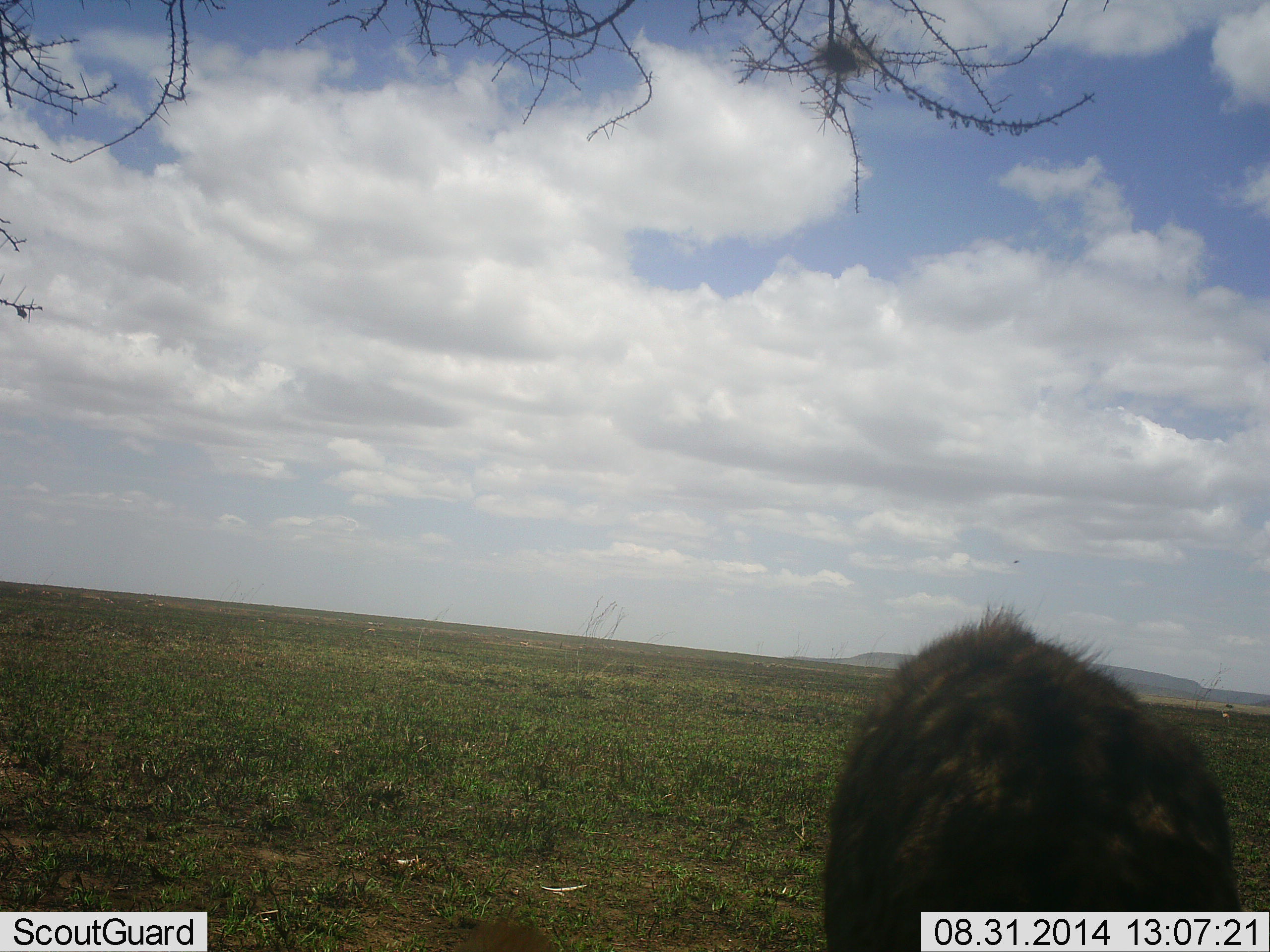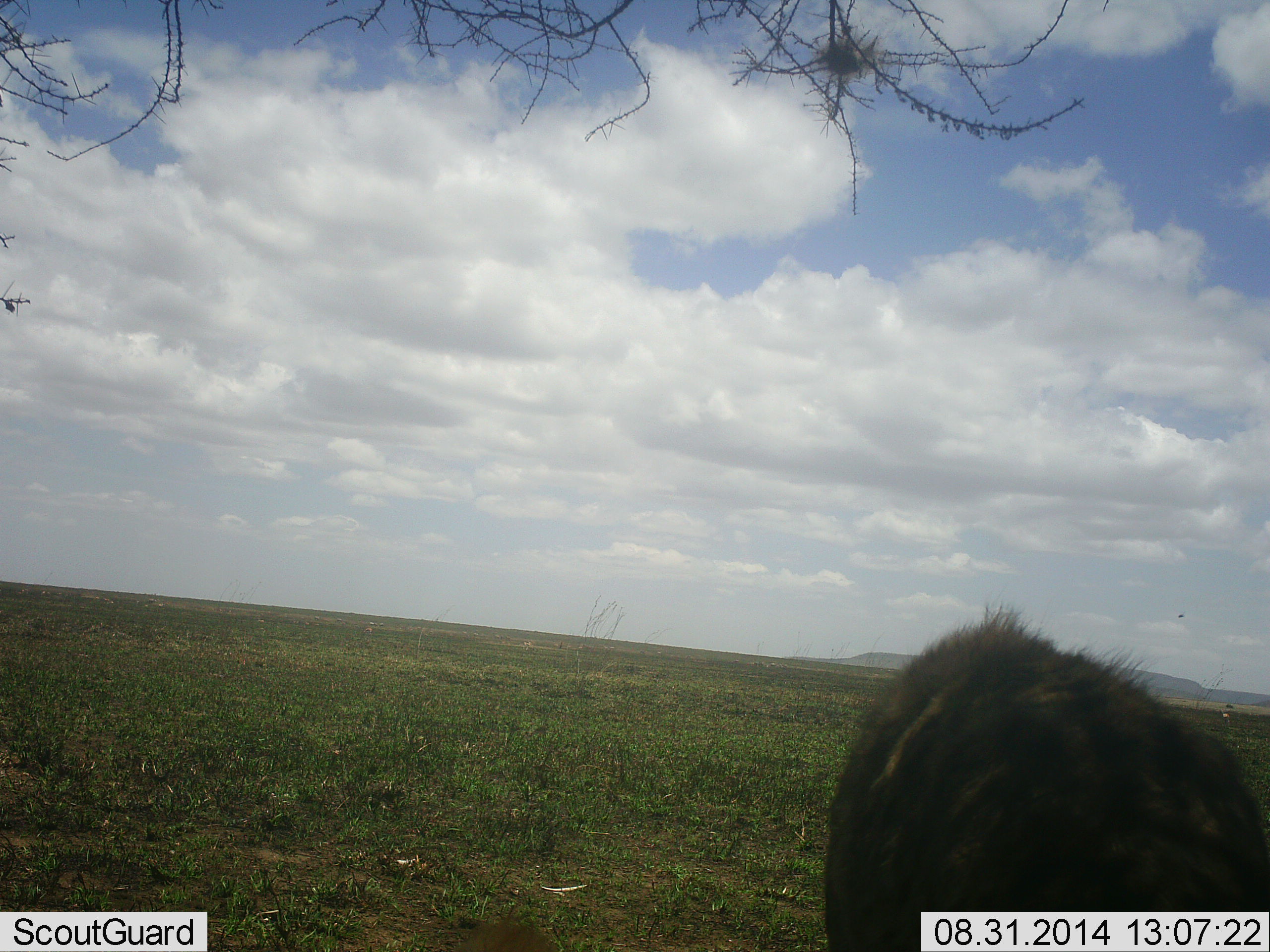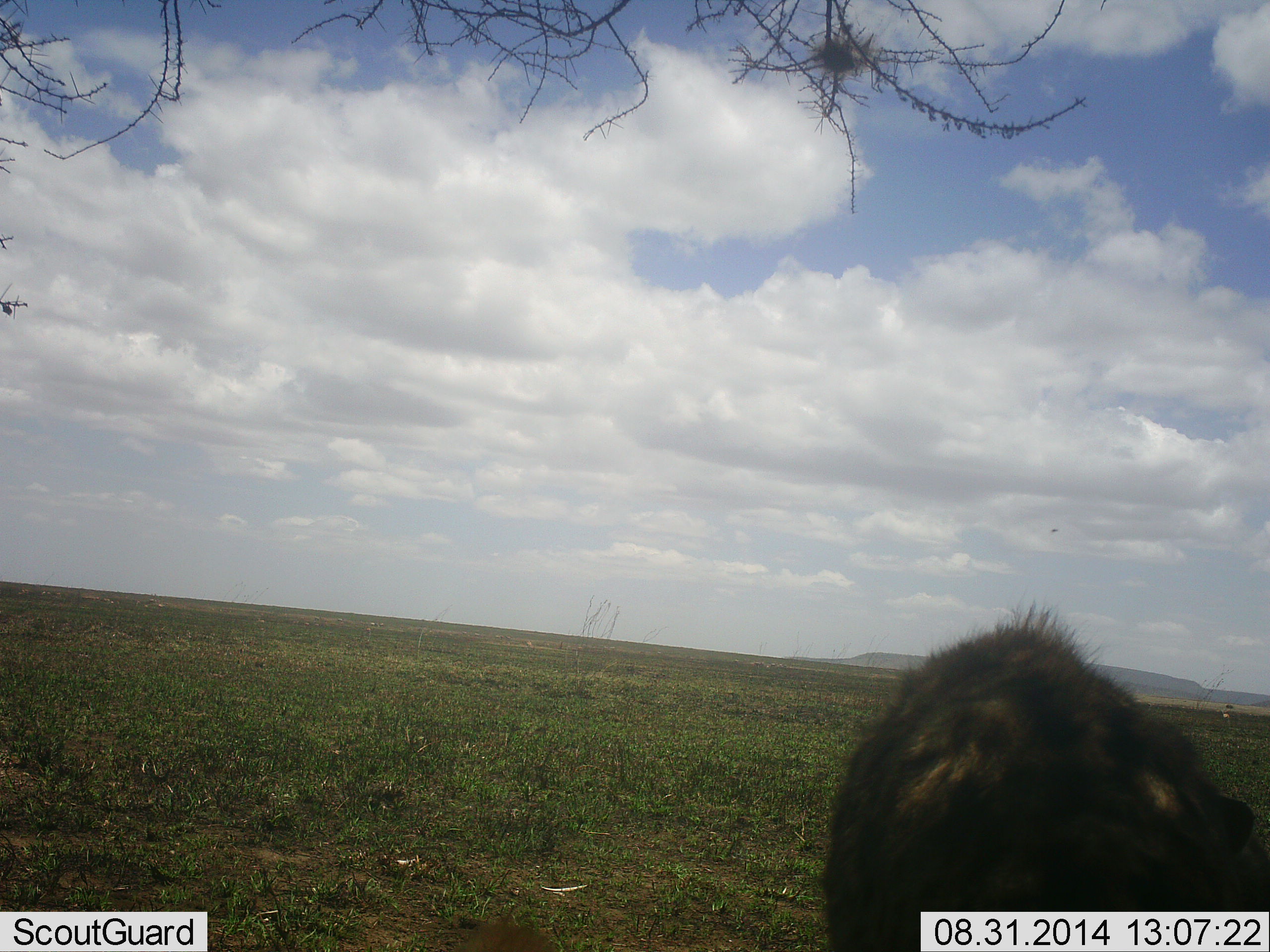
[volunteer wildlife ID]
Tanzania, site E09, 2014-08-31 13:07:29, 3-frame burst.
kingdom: Animalia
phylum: Chordata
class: Mammalia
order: Carnivora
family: Hyaenidae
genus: Crocuta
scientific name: Crocuta crocuta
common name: spotted hyena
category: hyenaspotted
Hyenaspotted (spotted hyena) (Crocuta crocuta), count 1. Behavior (volunteer vote fractions): standing 60%, resting 10%, moving 30%, interacting 0%. Young present (vote fraction): 0%. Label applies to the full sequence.